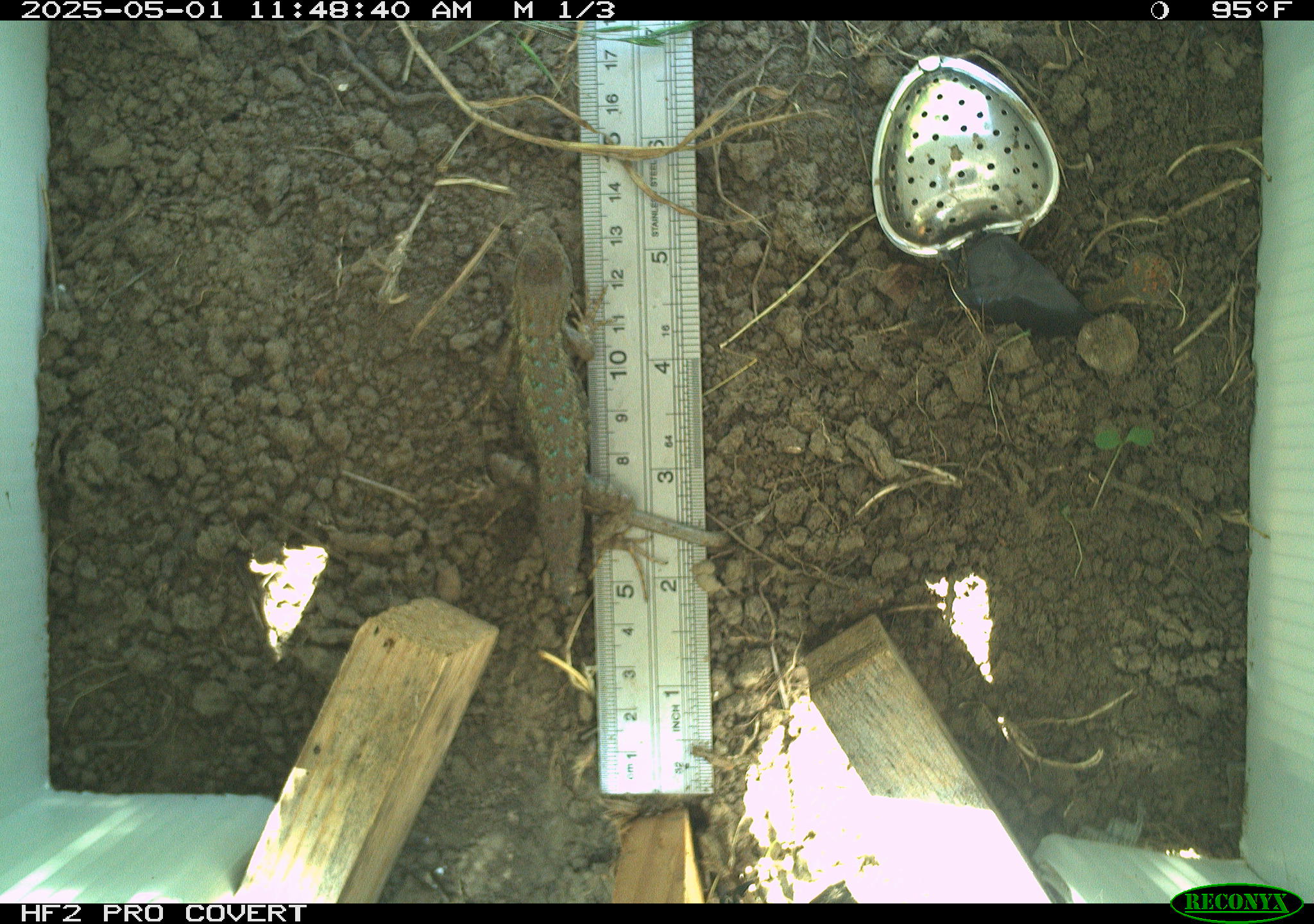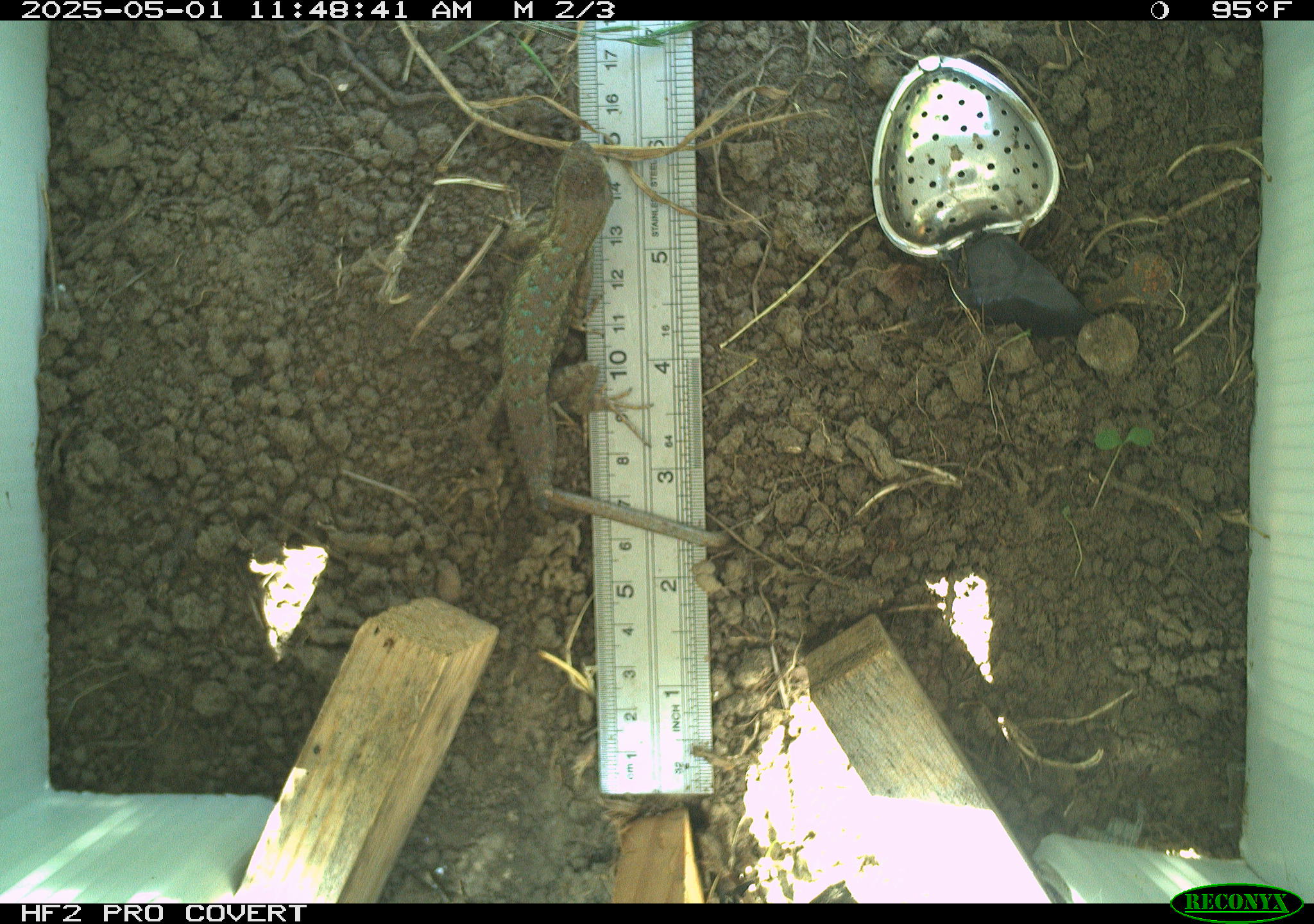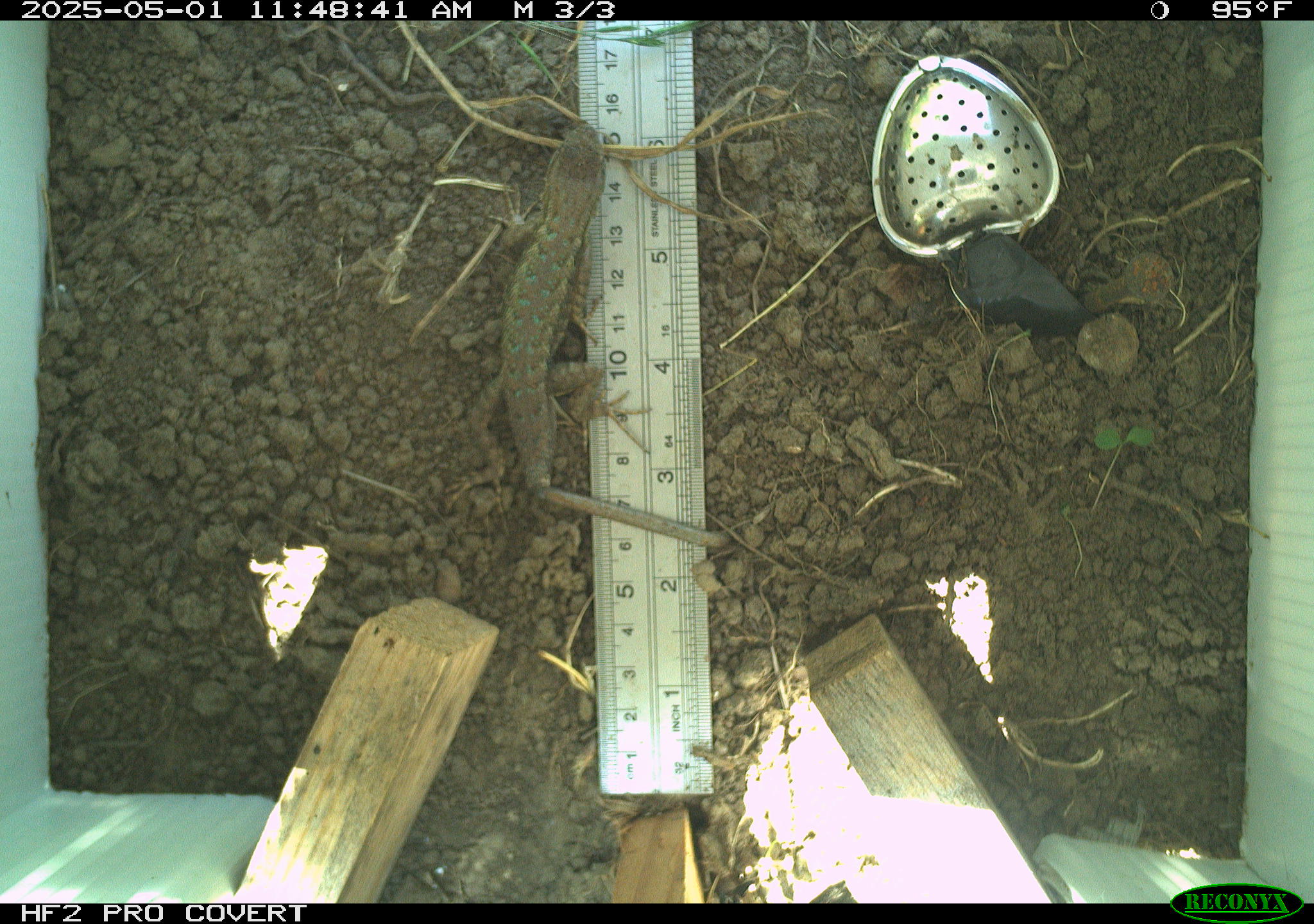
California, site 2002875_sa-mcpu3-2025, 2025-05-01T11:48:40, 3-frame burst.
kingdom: Animalia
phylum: Chordata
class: Reptilia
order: Squamata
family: Phrynosomatidae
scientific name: Phrynosomatidae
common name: north american spiny lizards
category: sceloporus/uta species